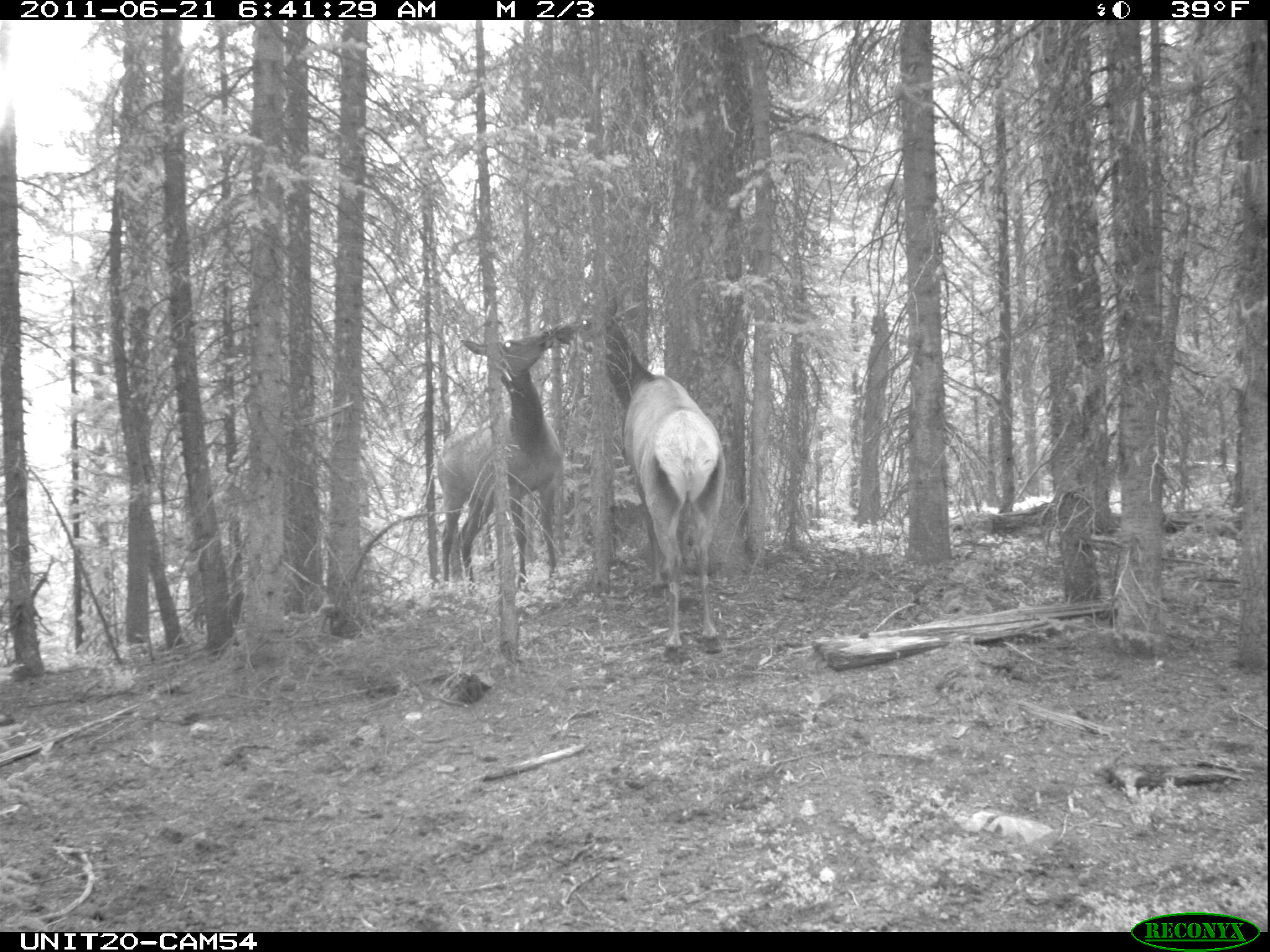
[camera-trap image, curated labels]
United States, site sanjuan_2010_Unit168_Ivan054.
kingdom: Animalia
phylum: Chordata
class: Mammalia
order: Artiodactyla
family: Cervidae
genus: Cervus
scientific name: Cervus elaphus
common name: red deer